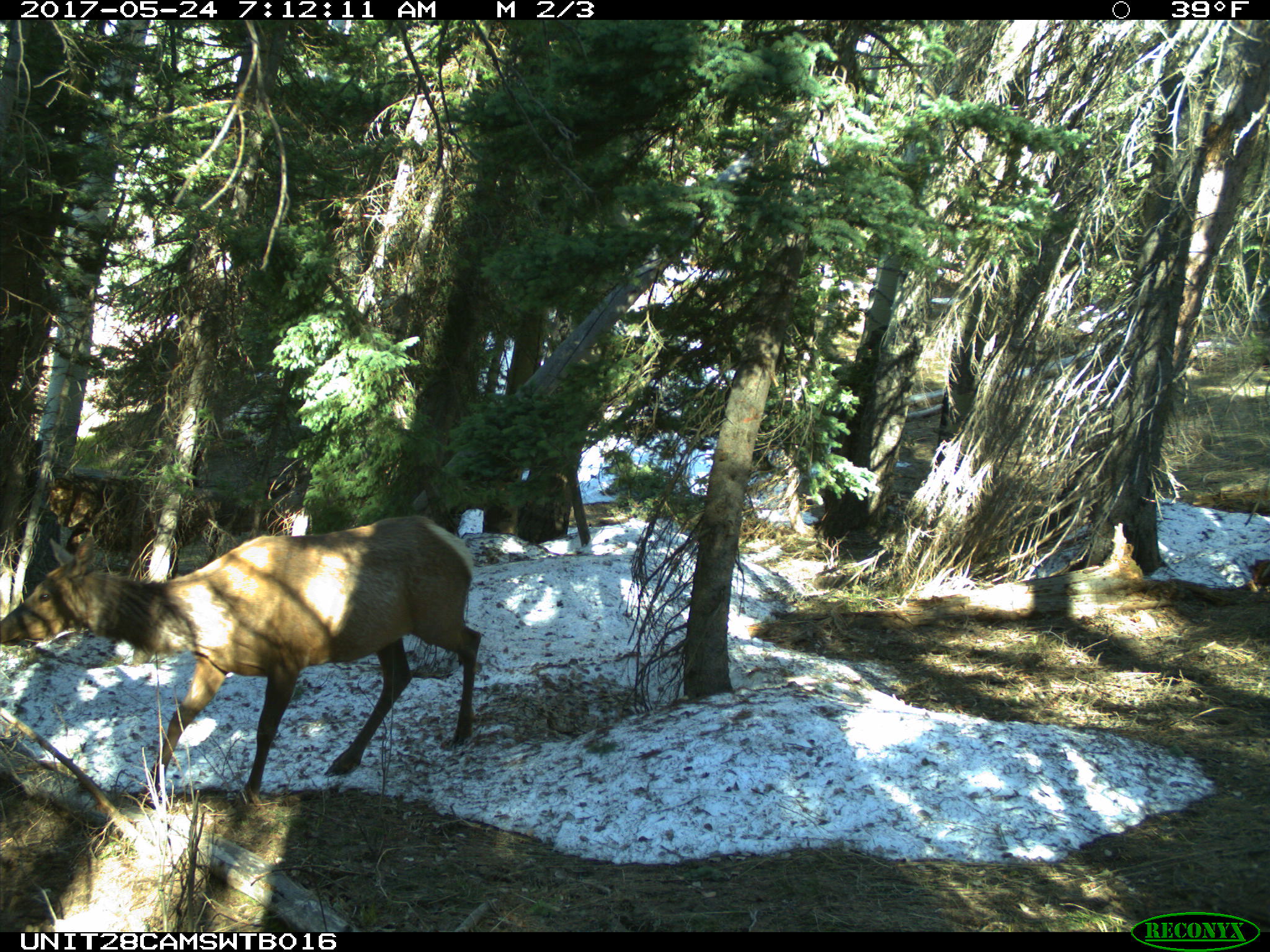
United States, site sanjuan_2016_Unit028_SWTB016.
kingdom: Animalia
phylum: Chordata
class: Mammalia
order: Artiodactyla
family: Cervidae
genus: Cervus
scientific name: Cervus elaphus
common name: red deer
Cervus elaphus (red deer).